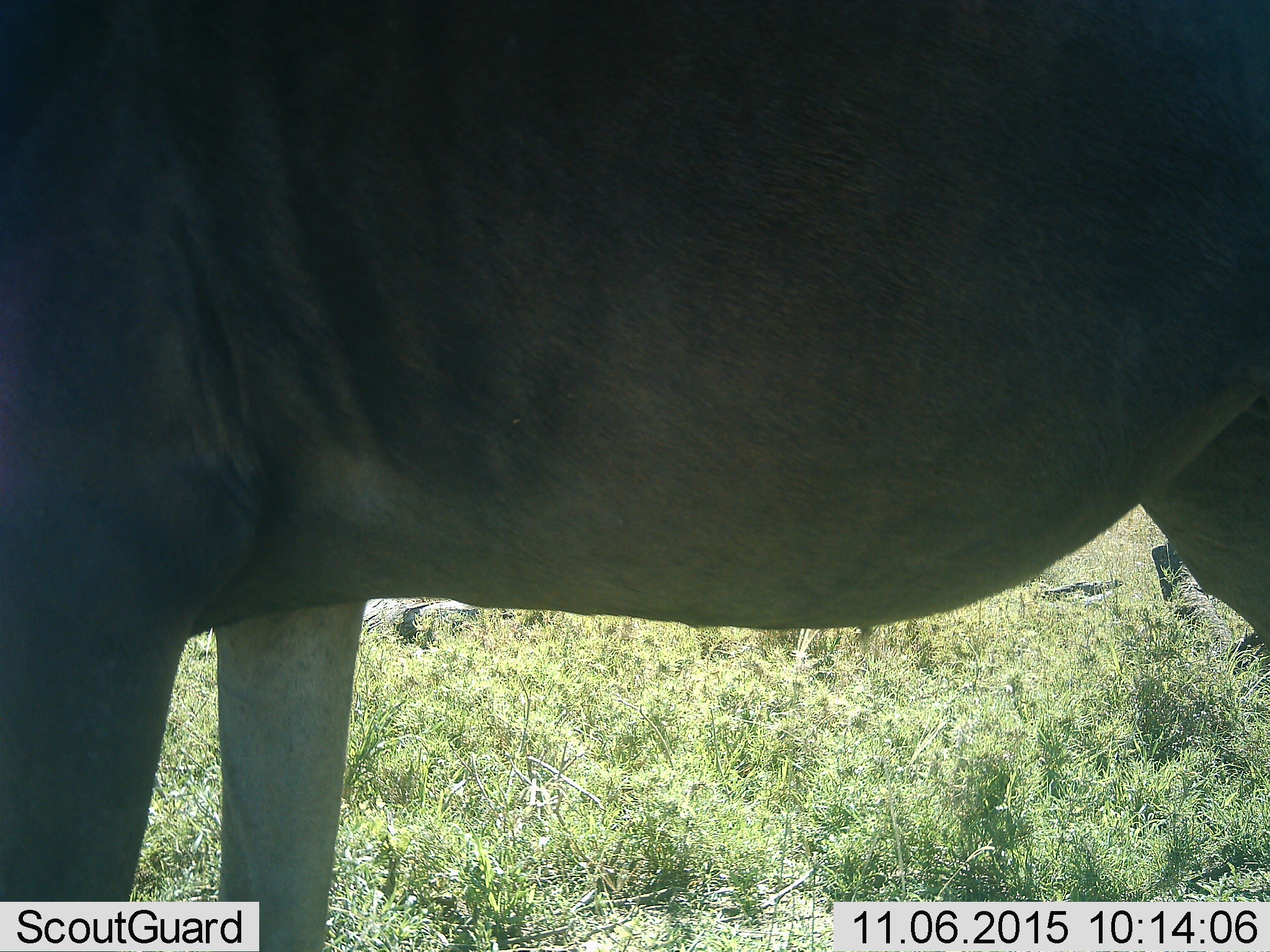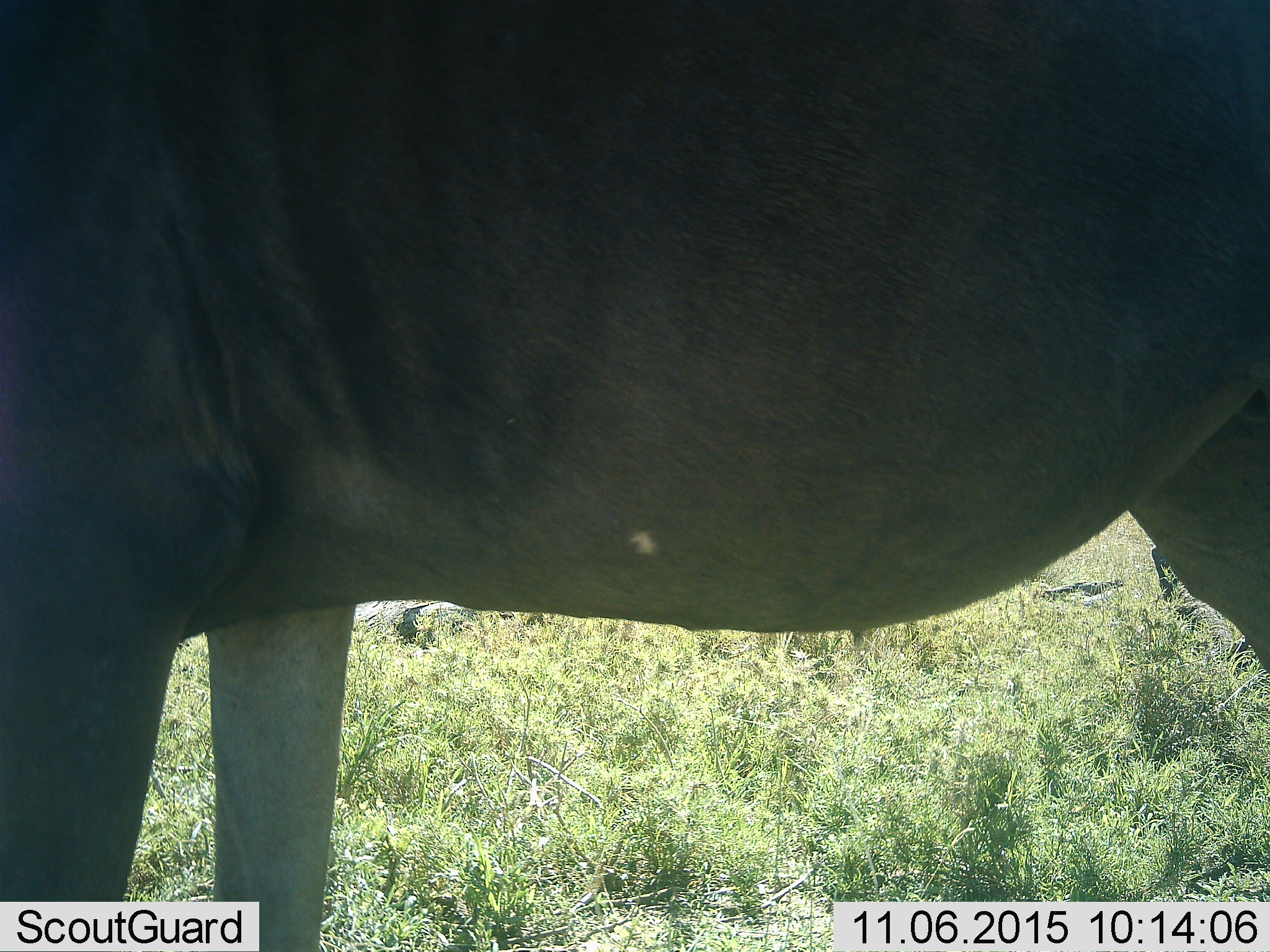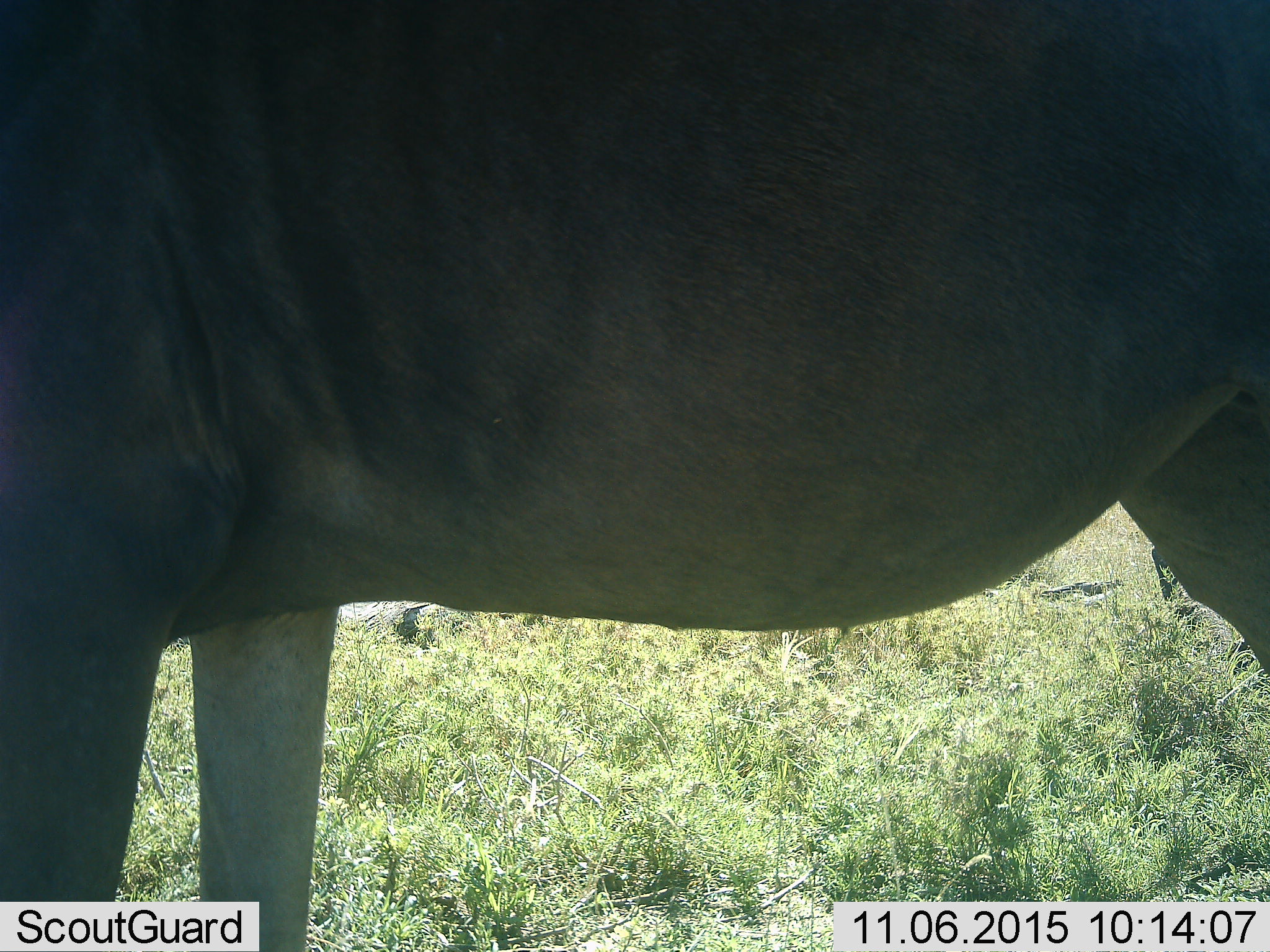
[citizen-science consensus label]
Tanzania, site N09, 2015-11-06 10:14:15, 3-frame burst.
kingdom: Animalia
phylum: Chordata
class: Mammalia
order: Artiodactyla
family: Bovidae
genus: Connochaetes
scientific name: Connochaetes taurinus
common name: blue wildebeest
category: wildebeest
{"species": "wildebeest (blue wildebeest) (Connochaetes taurinus)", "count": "1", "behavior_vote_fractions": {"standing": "100%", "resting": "0%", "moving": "0%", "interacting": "0%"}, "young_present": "0%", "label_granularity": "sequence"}